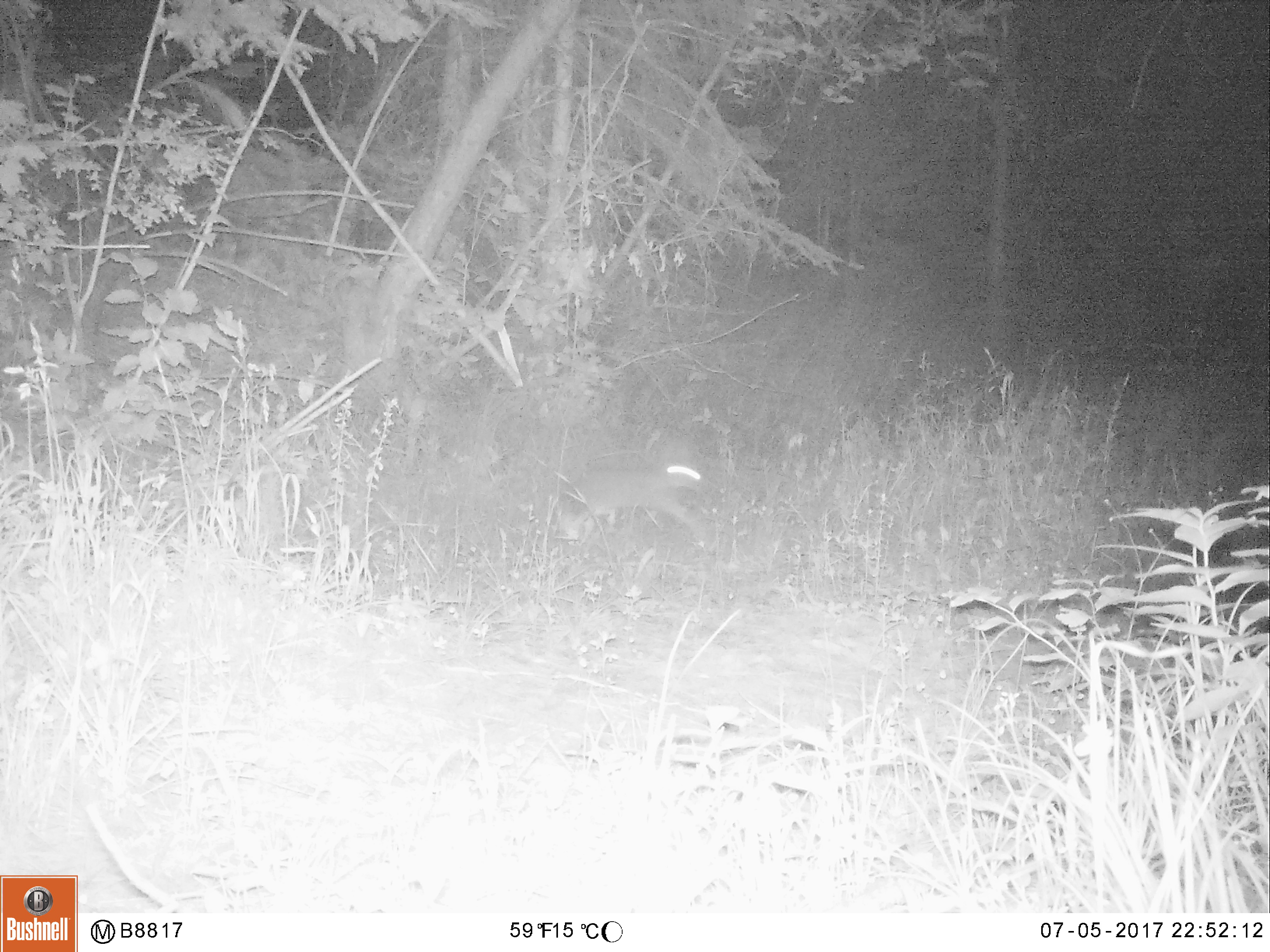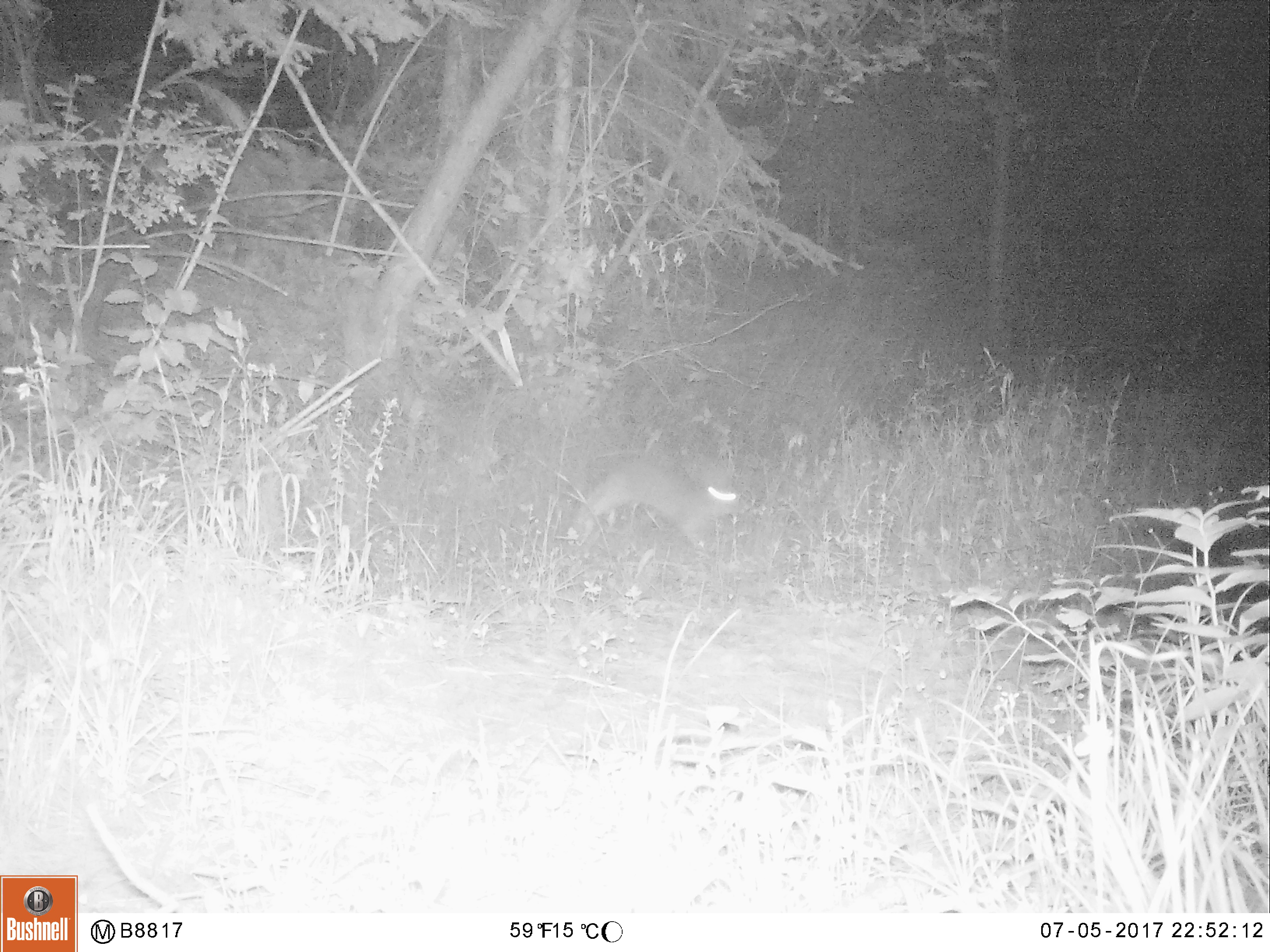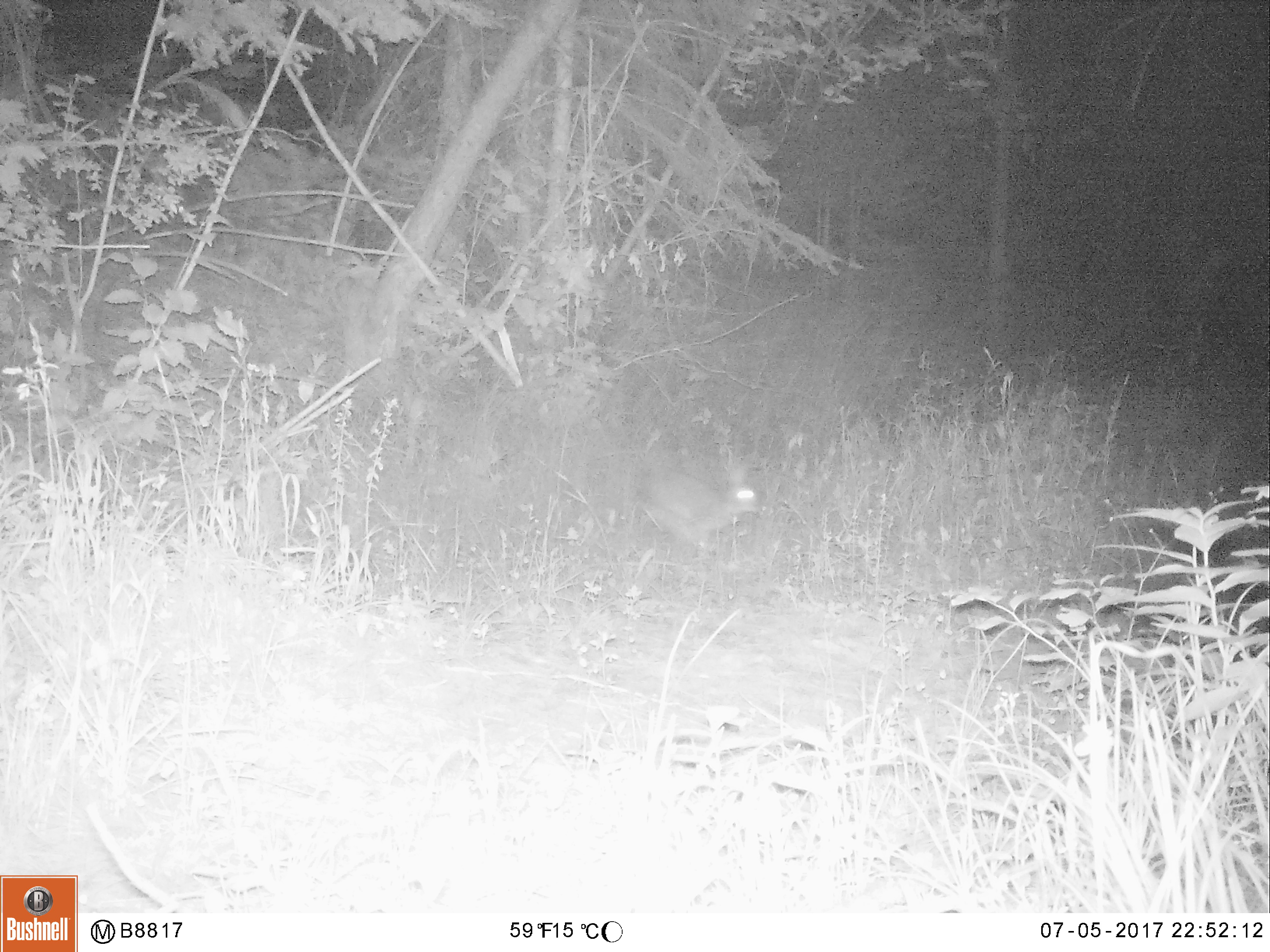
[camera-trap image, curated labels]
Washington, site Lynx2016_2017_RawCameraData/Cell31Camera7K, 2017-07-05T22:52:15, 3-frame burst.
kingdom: Animalia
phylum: Chordata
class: Mammalia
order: Lagomorpha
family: Leporidae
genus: Lepus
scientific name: Lepus americanus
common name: snowshoe hare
Lepus americanus (snowshoe hare). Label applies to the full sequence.